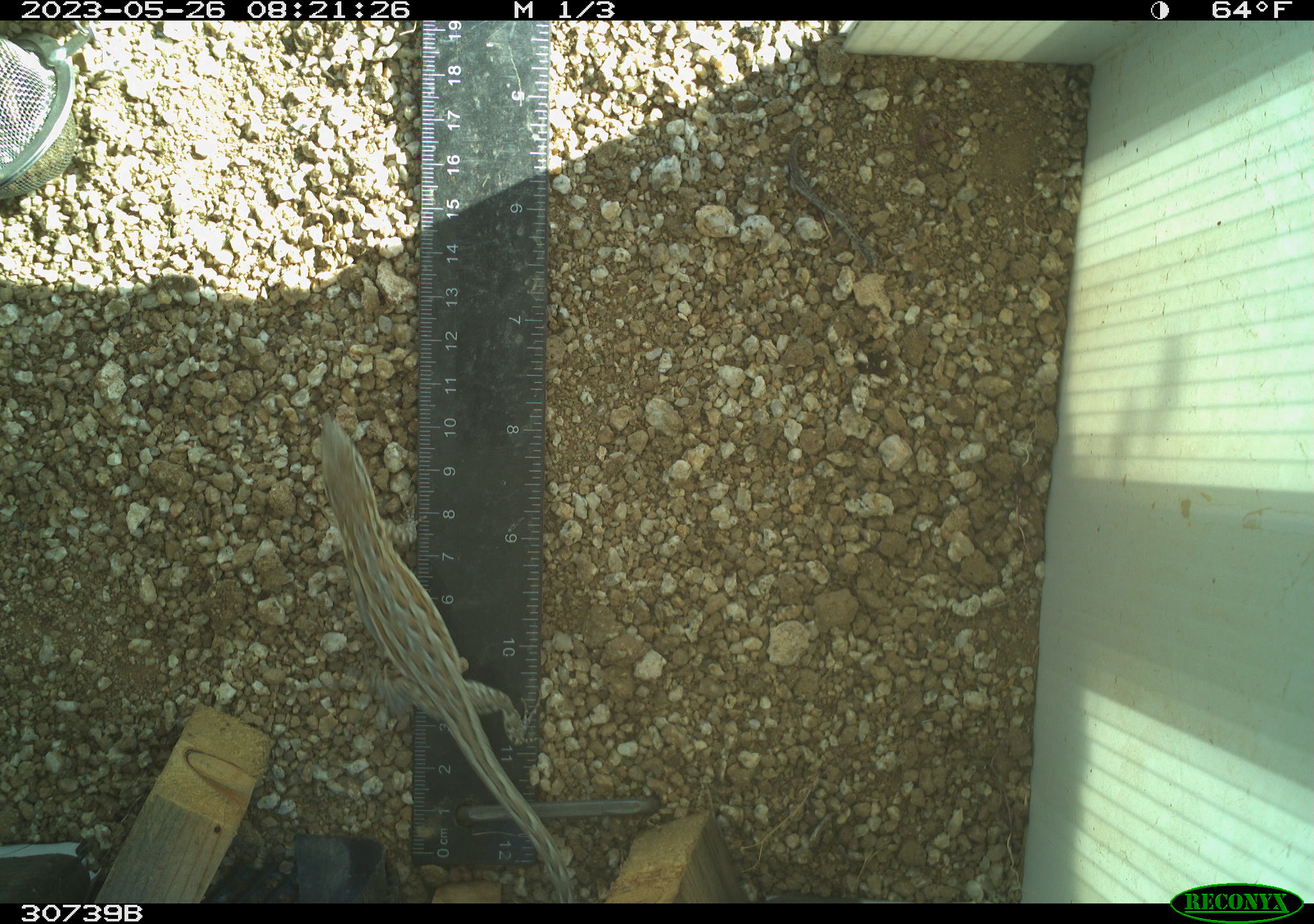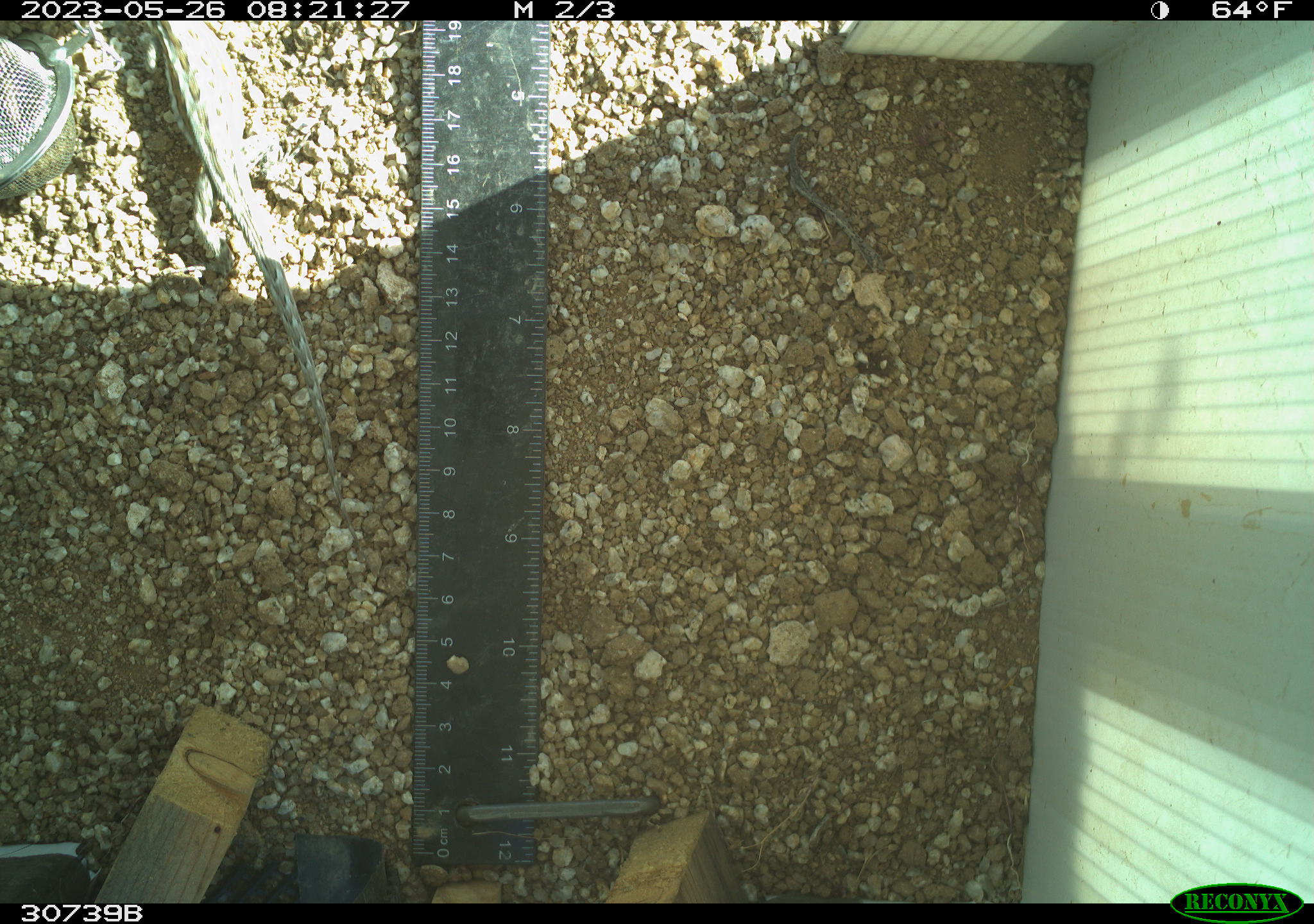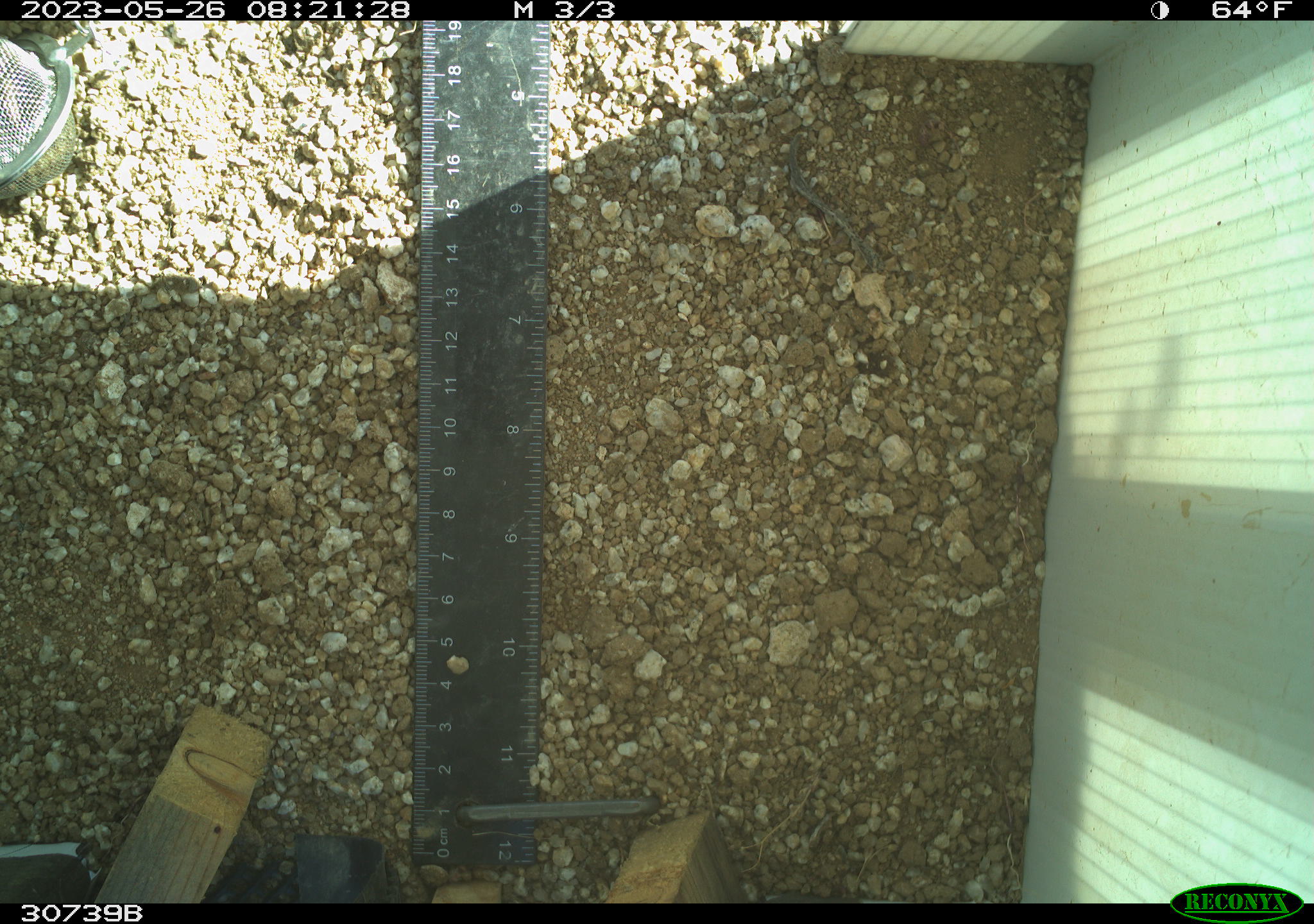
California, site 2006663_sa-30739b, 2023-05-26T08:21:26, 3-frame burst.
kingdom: Animalia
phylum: Chordata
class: Reptilia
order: Squamata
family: Phrynosomatidae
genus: Sceloporus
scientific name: Sceloporus graciosus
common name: common sagebrush lizard